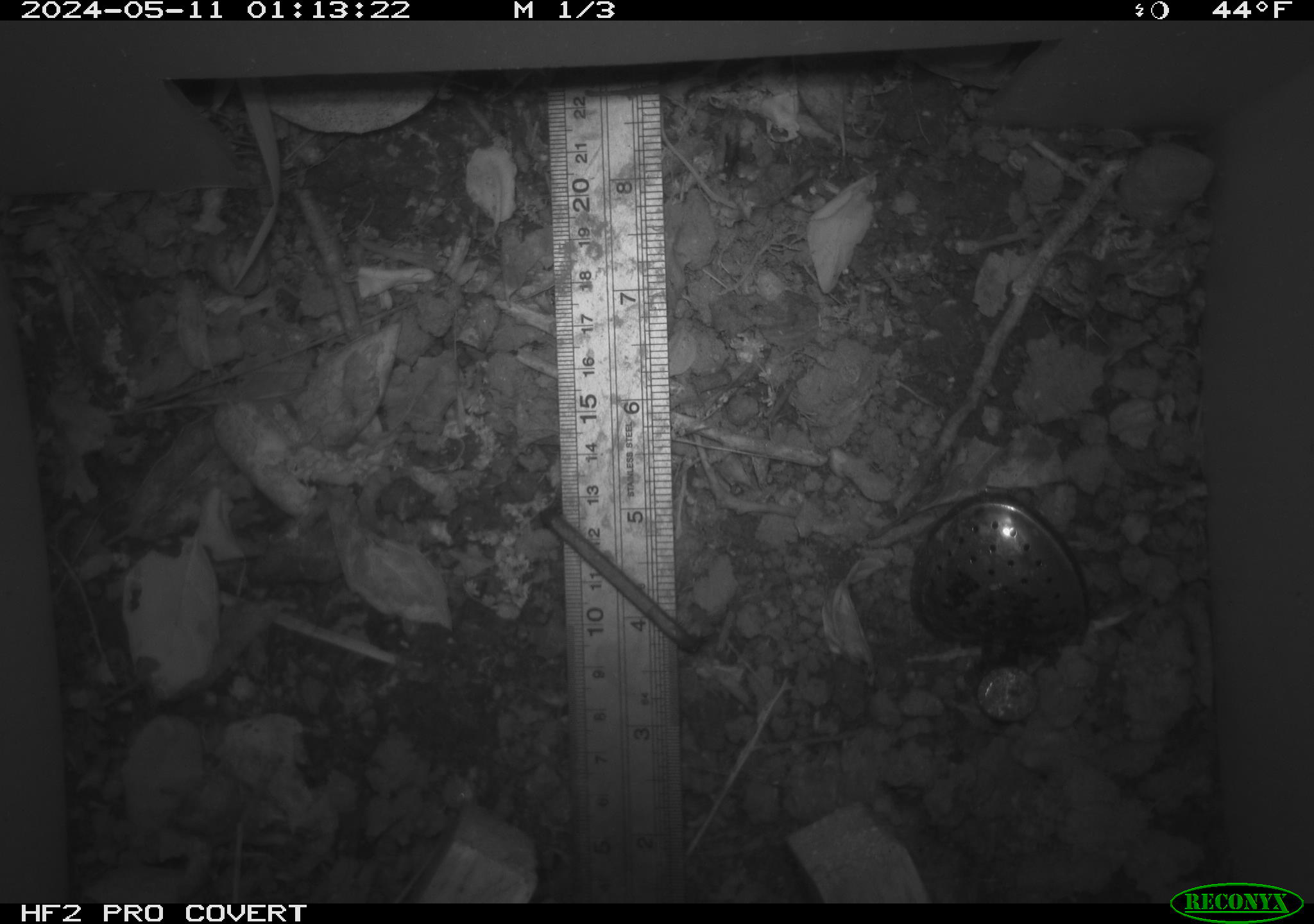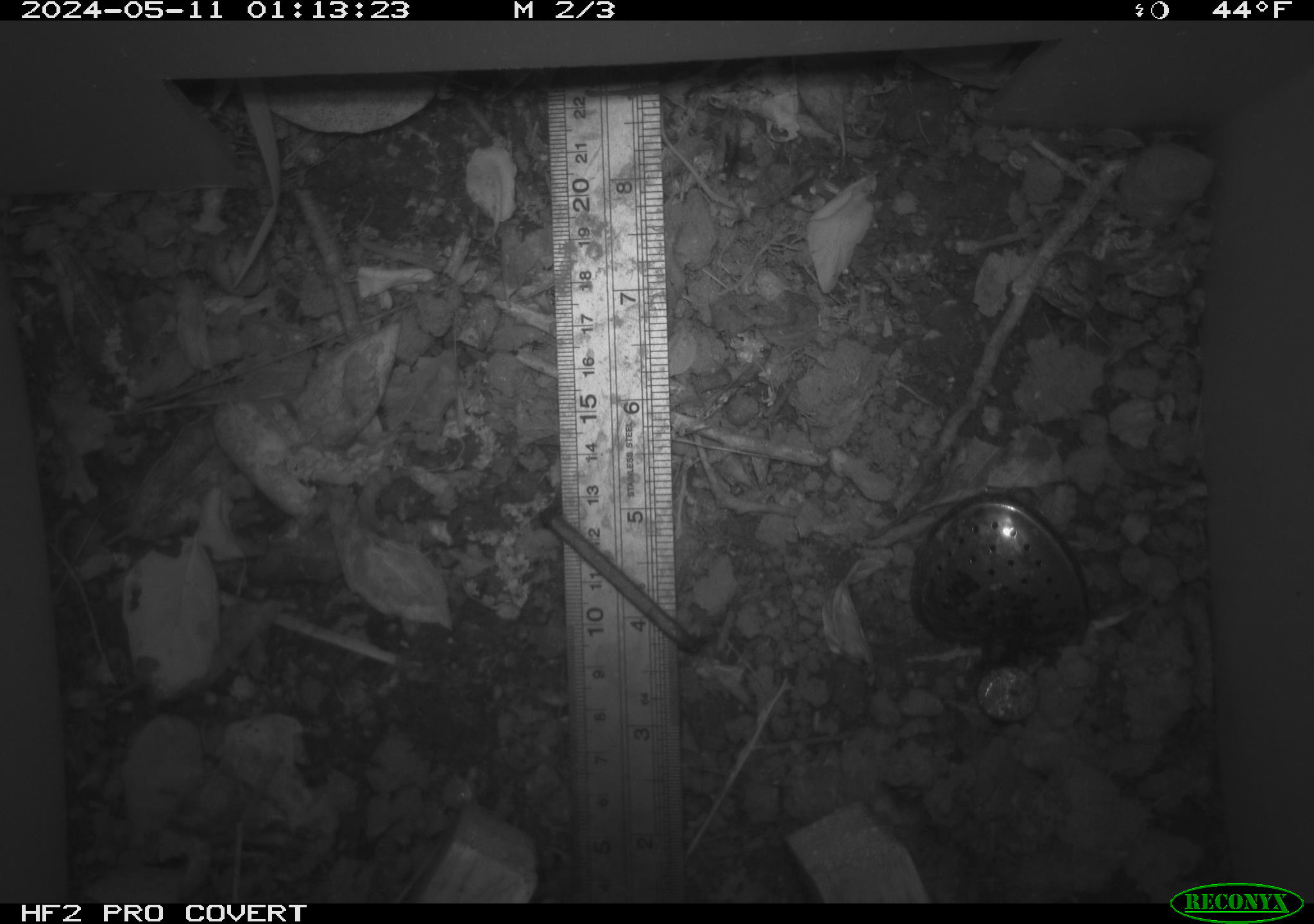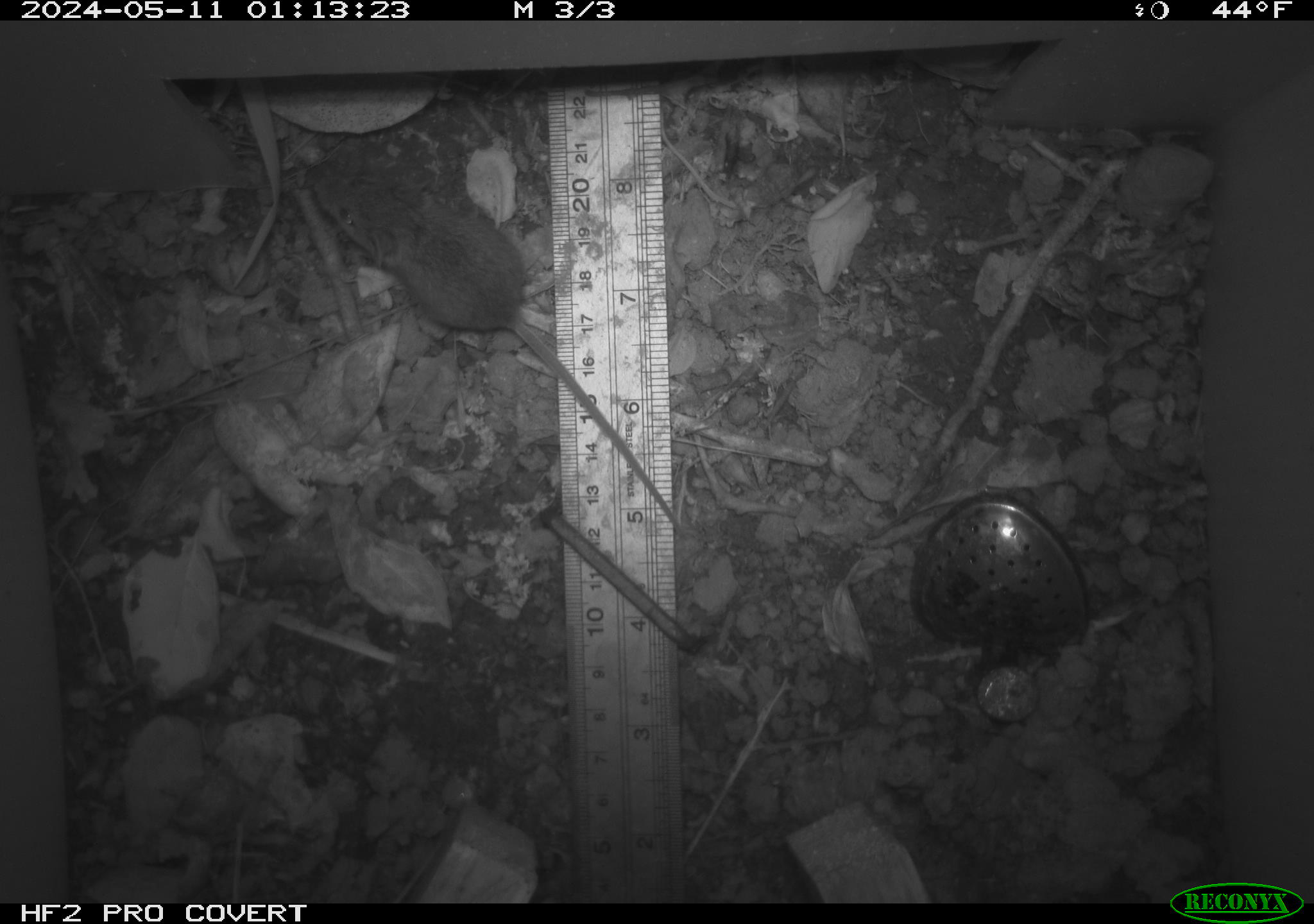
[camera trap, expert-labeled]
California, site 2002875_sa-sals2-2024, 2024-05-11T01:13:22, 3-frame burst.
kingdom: Animalia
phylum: Chordata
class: Mammalia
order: Rodentia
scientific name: Rodentia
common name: mouse species